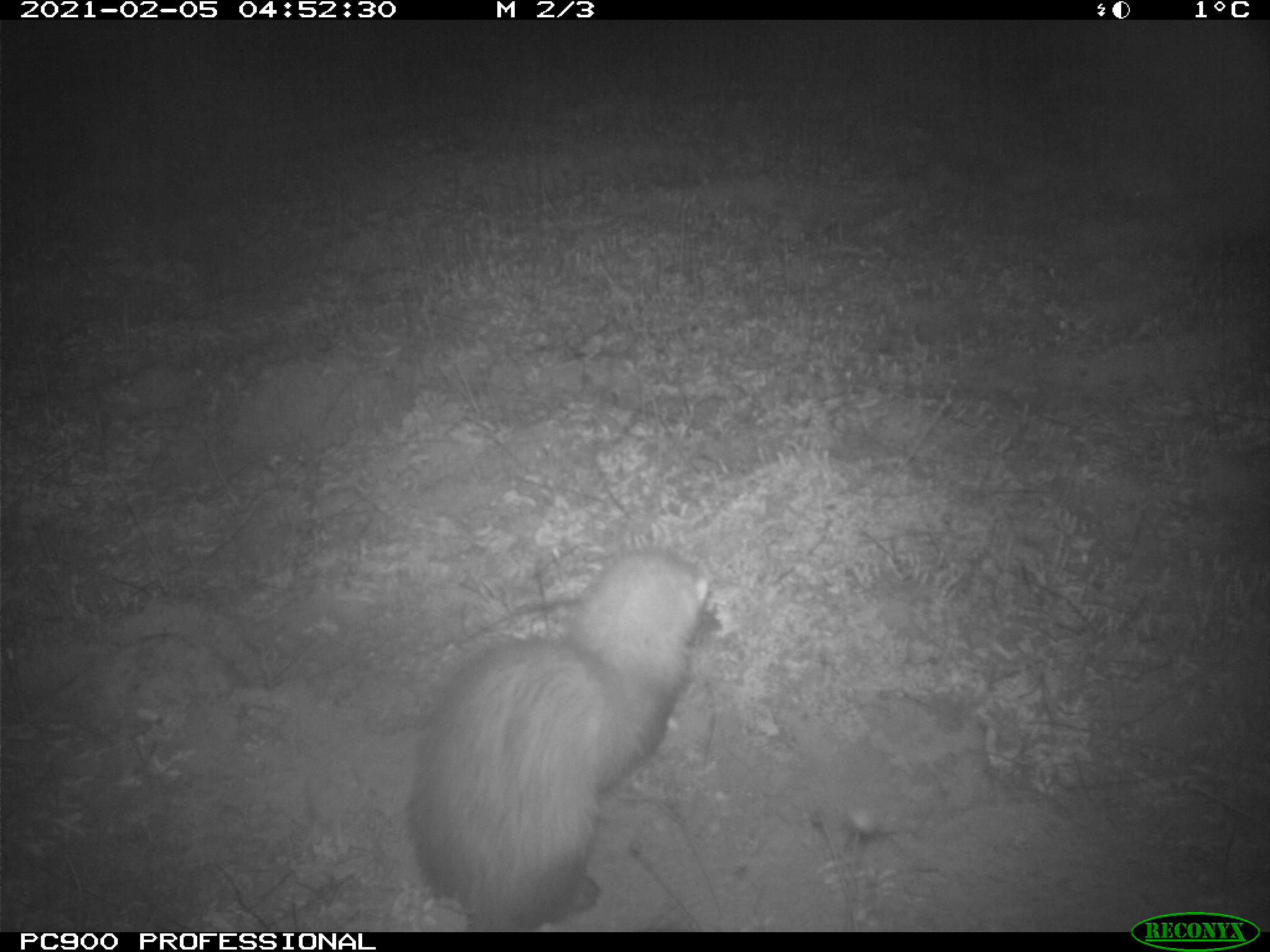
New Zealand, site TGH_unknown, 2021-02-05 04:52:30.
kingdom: Animalia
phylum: Chordata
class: Mammalia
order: Carnivora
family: Mustelidae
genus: Mustela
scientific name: Mustela furo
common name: ferret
Ferret (Mustela furo).